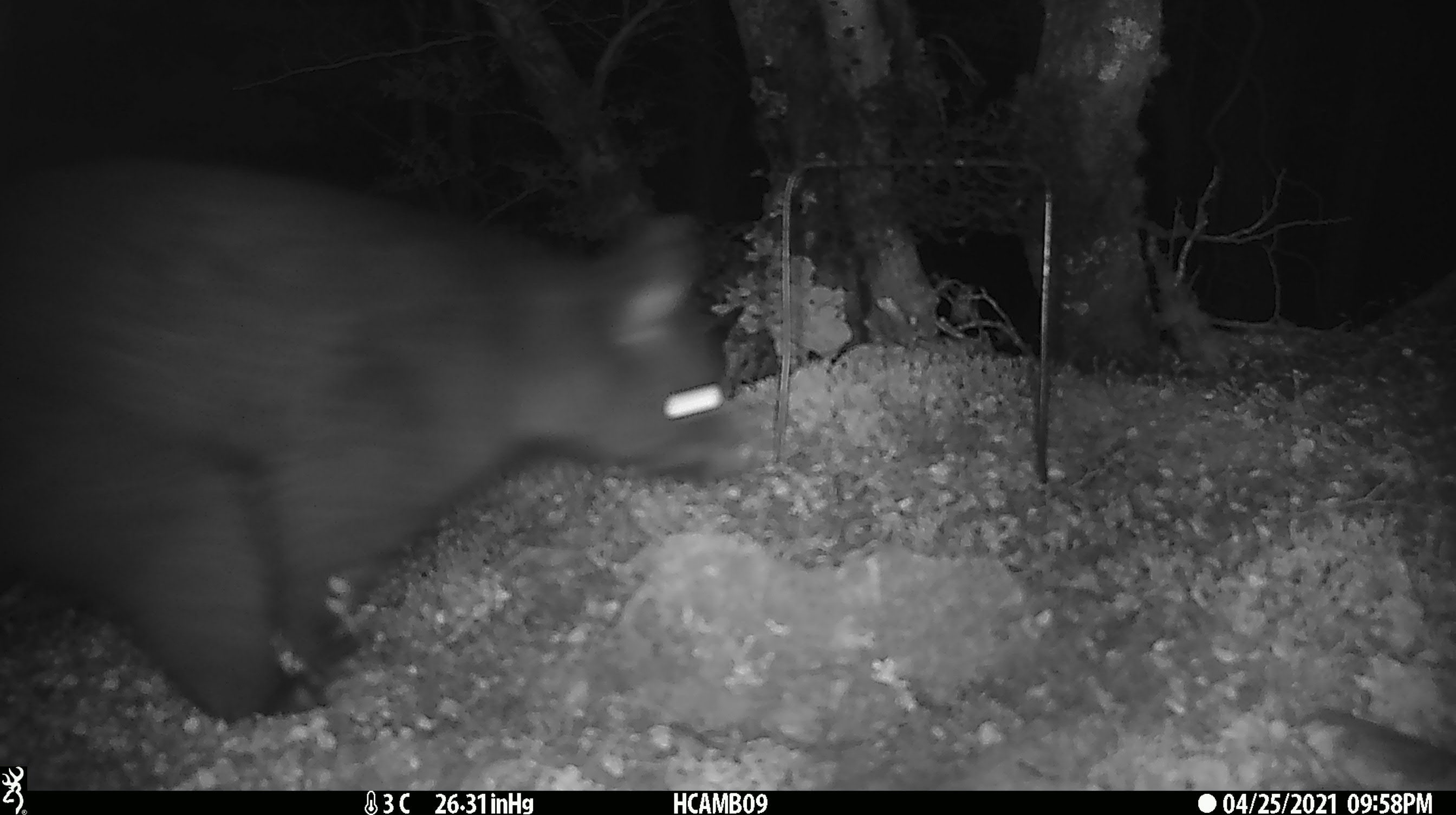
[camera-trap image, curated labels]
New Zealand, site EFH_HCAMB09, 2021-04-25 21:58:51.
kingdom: Animalia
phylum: Chordata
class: Mammalia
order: Diprotodontia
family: Phalangeridae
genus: Trichosurus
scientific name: Trichosurus vulpecula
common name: common brushtail possum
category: possum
Possum (common brushtail possum) (Trichosurus vulpecula).